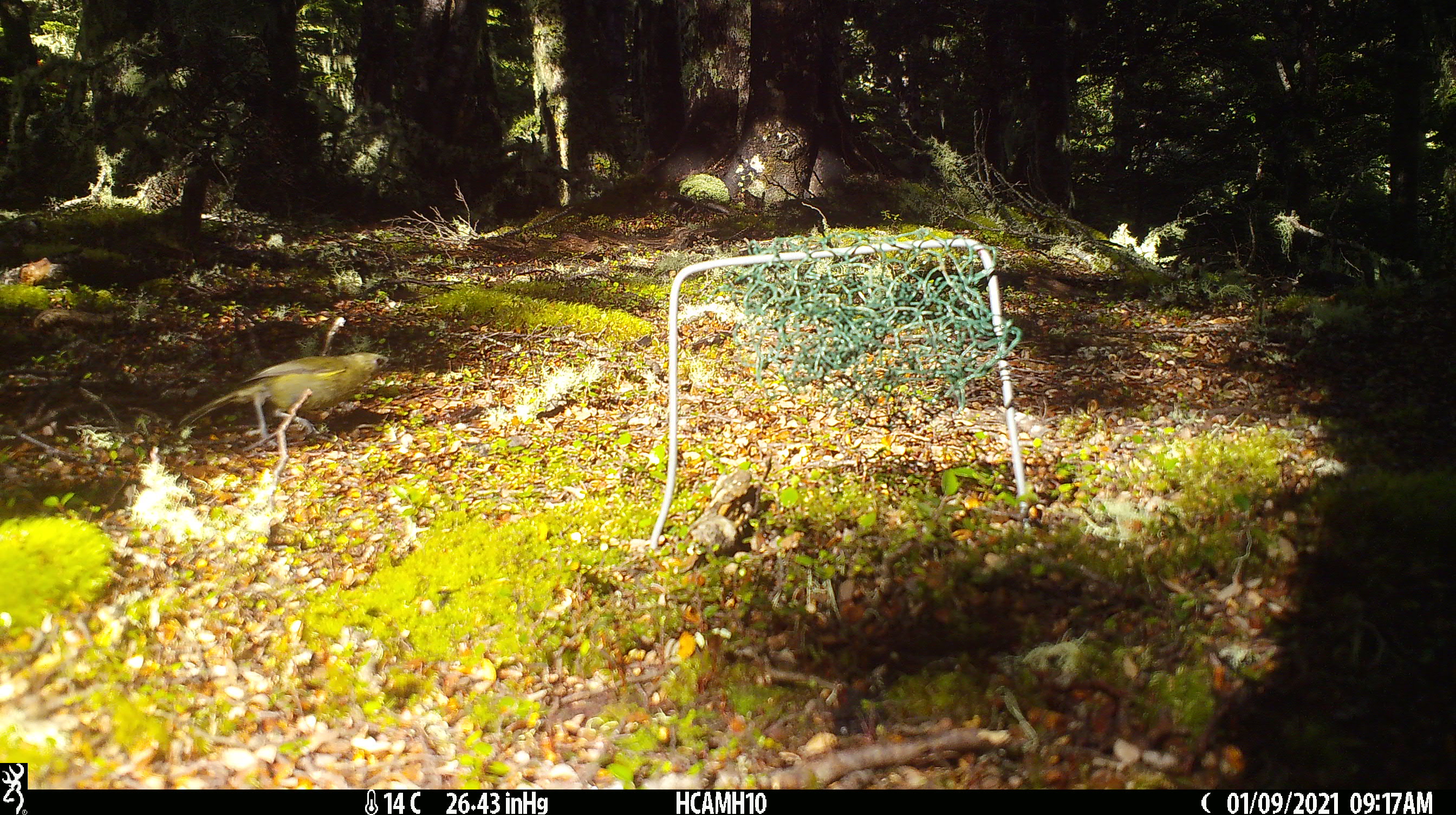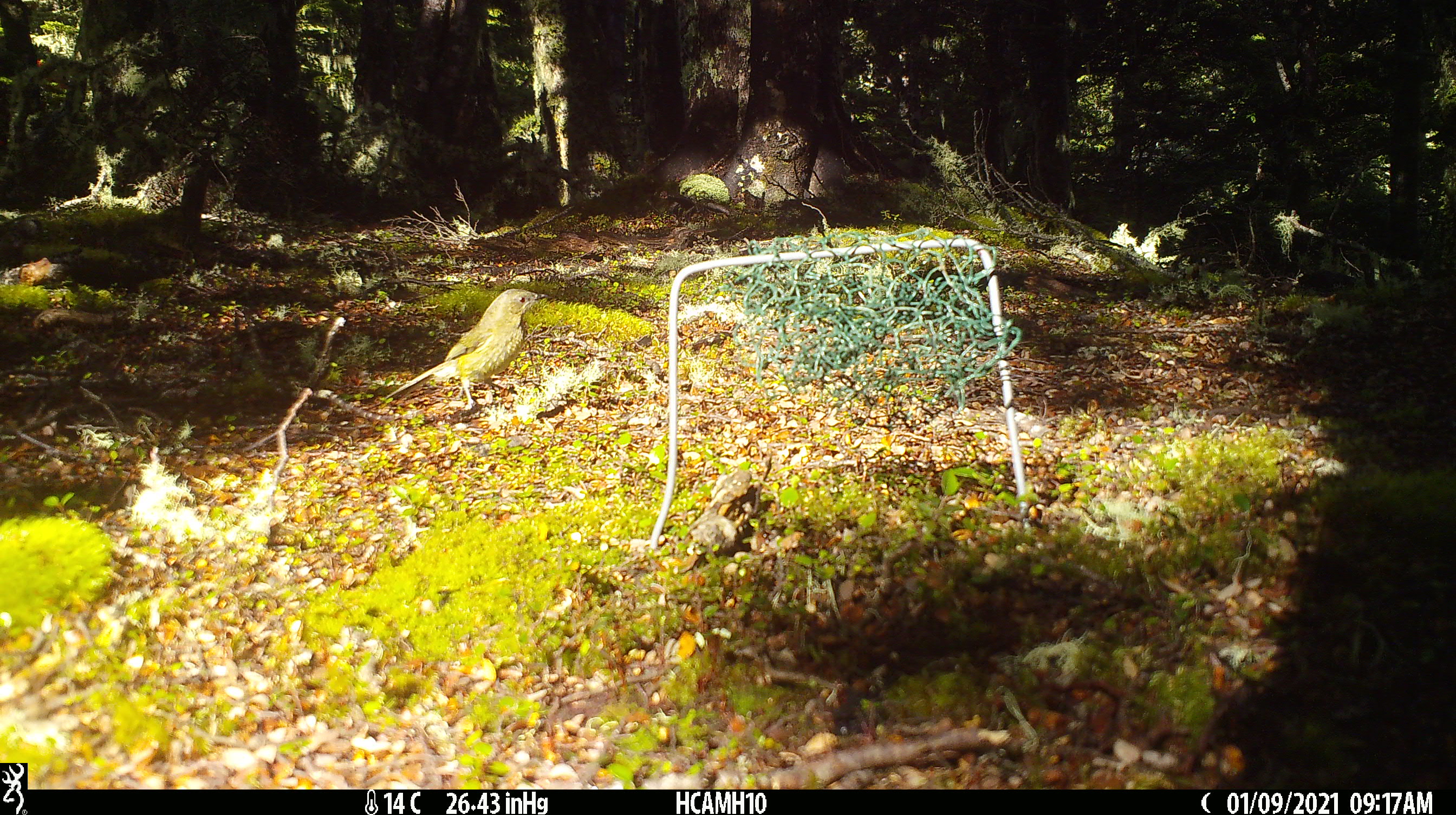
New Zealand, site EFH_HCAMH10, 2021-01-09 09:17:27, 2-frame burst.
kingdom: Animalia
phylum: Chordata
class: Aves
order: Passeriformes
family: Meliphagidae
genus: Anthornis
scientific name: Anthornis melanura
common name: new zealand bellbird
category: bellbird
Bellbird (new zealand bellbird) (Anthornis melanura).